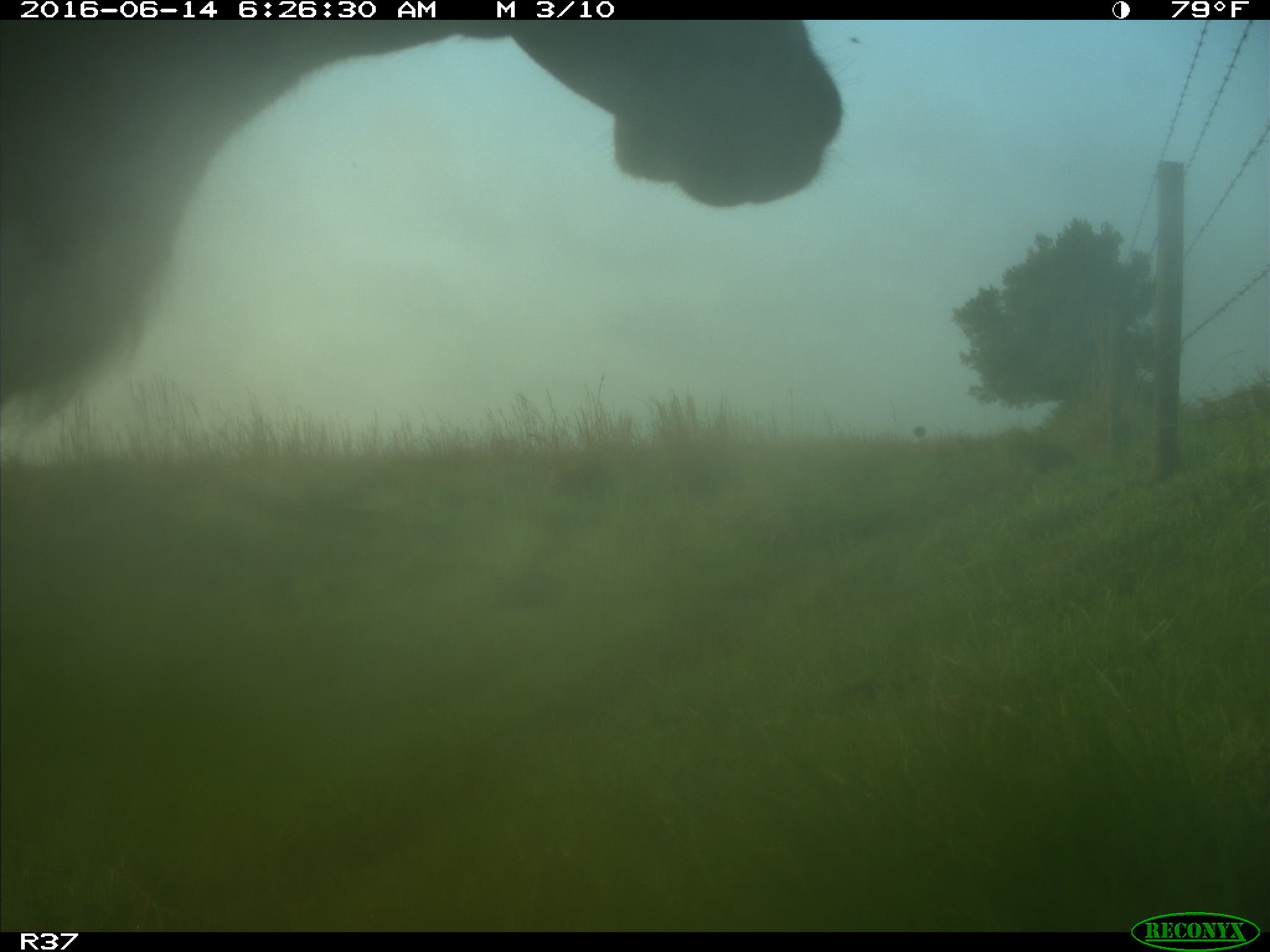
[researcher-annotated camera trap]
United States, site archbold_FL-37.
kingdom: Animalia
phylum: Chordata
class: Mammalia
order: Artiodactyla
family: Bovidae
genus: Bos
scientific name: Bos taurus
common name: domestic cow